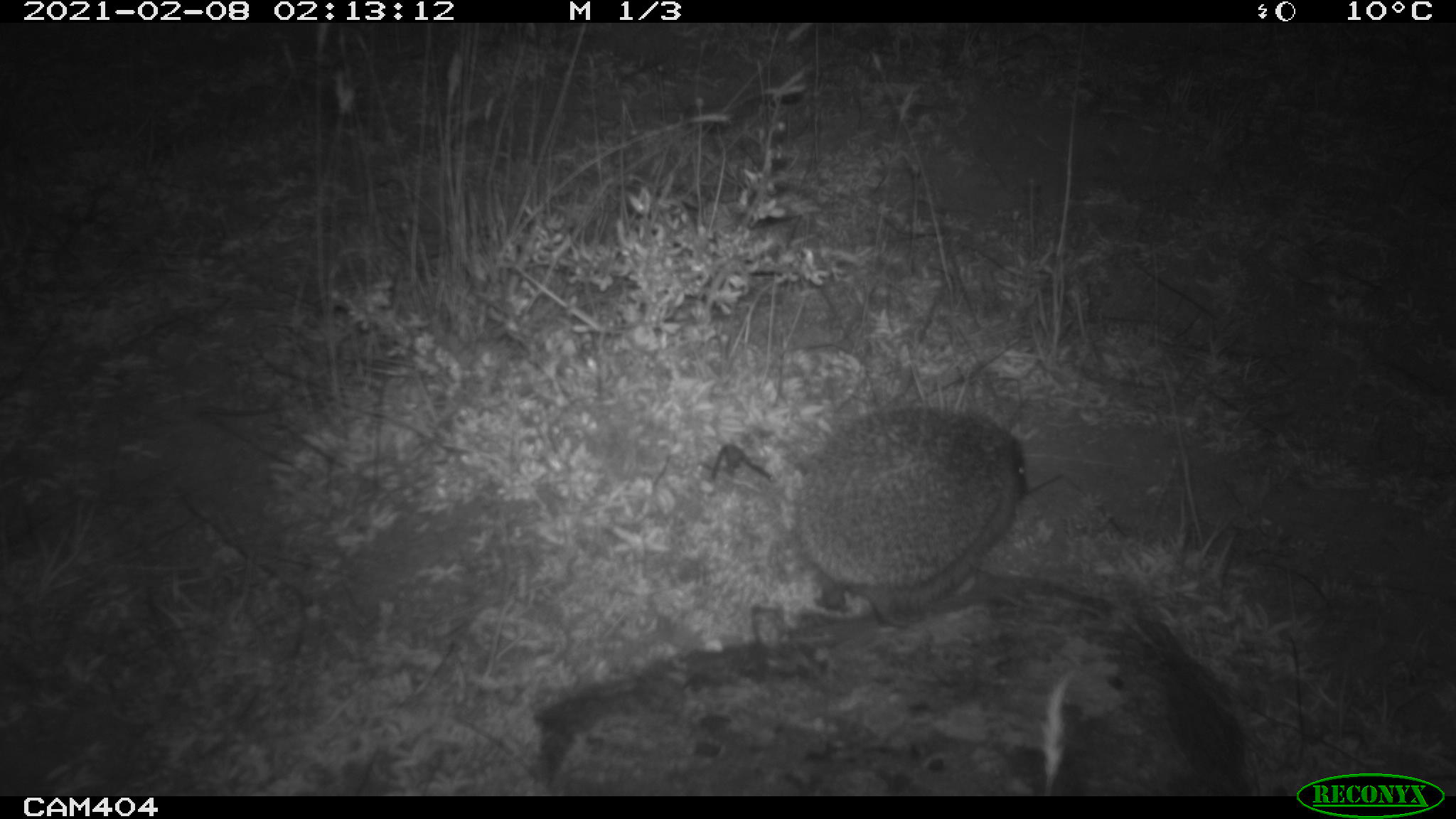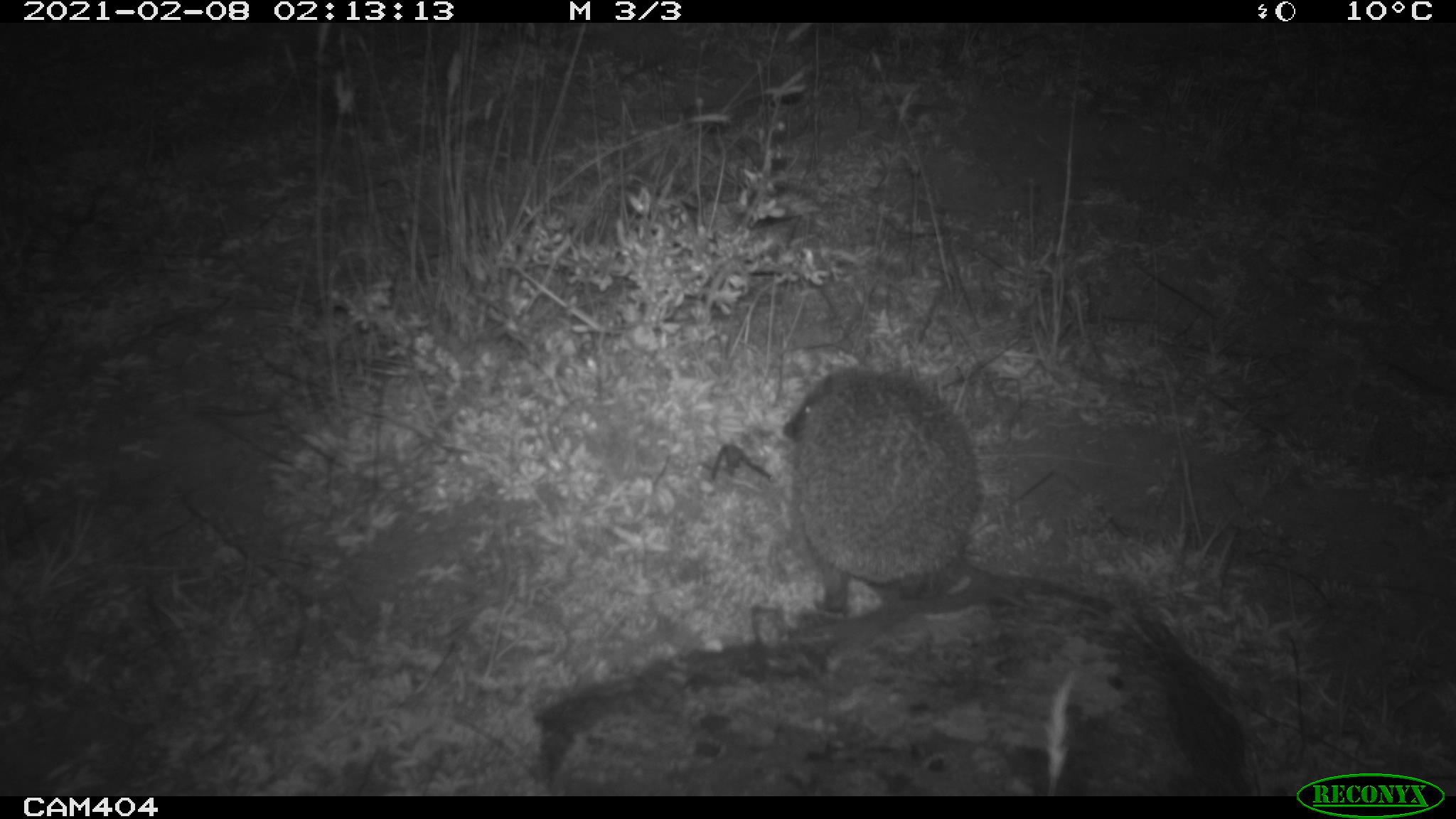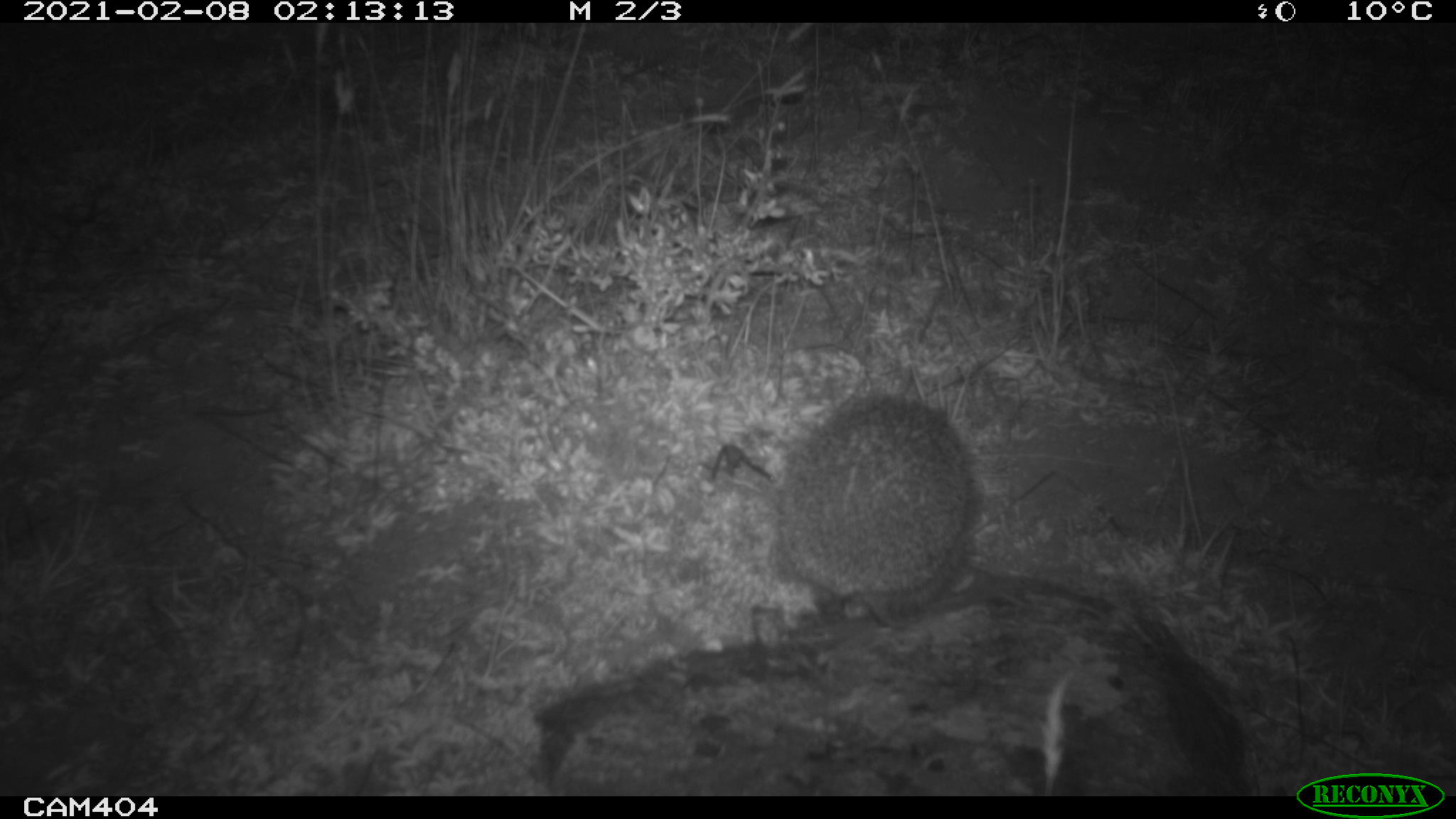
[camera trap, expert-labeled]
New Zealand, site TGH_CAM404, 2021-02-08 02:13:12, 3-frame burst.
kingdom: Animalia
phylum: Chordata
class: Mammalia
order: Eulipotyphla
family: Erinaceidae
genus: Erinaceus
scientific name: Erinaceus europaeus europaeus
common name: european hedgehog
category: hedgehog